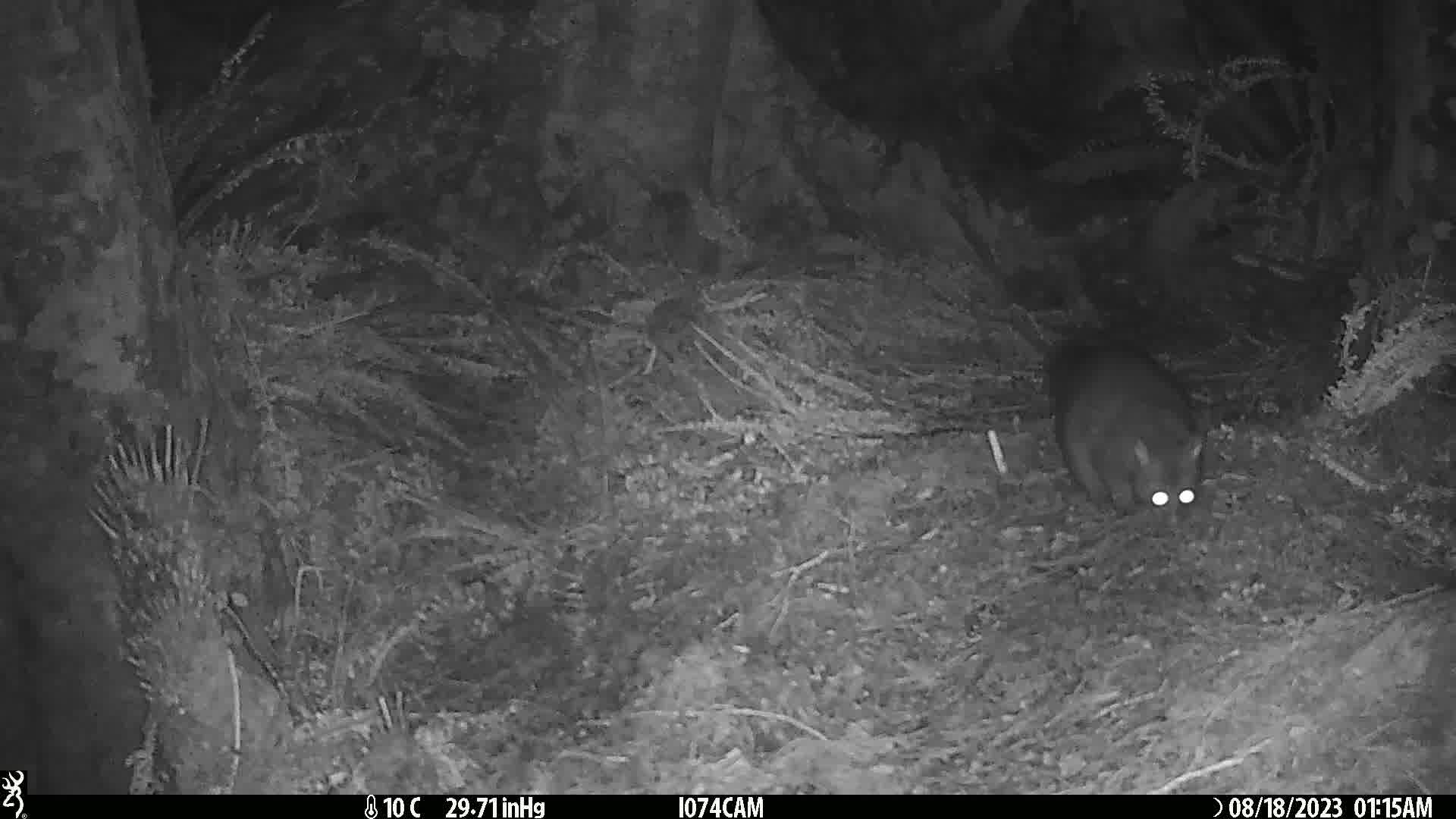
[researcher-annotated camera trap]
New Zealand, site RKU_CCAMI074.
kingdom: Animalia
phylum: Chordata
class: Mammalia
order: Diprotodontia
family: Phalangeridae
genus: Trichosurus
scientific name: Trichosurus vulpecula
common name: common brushtail possum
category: possum